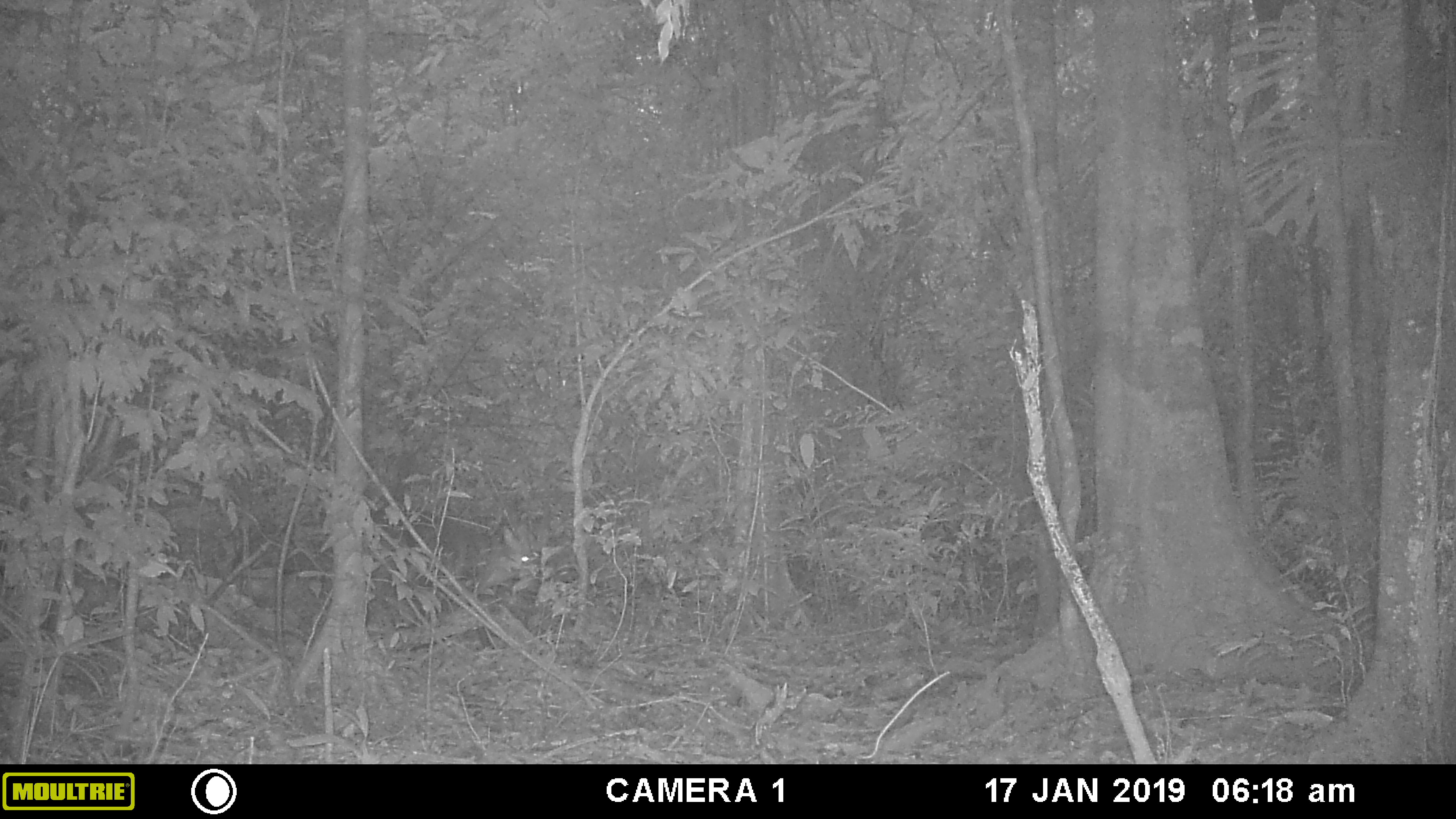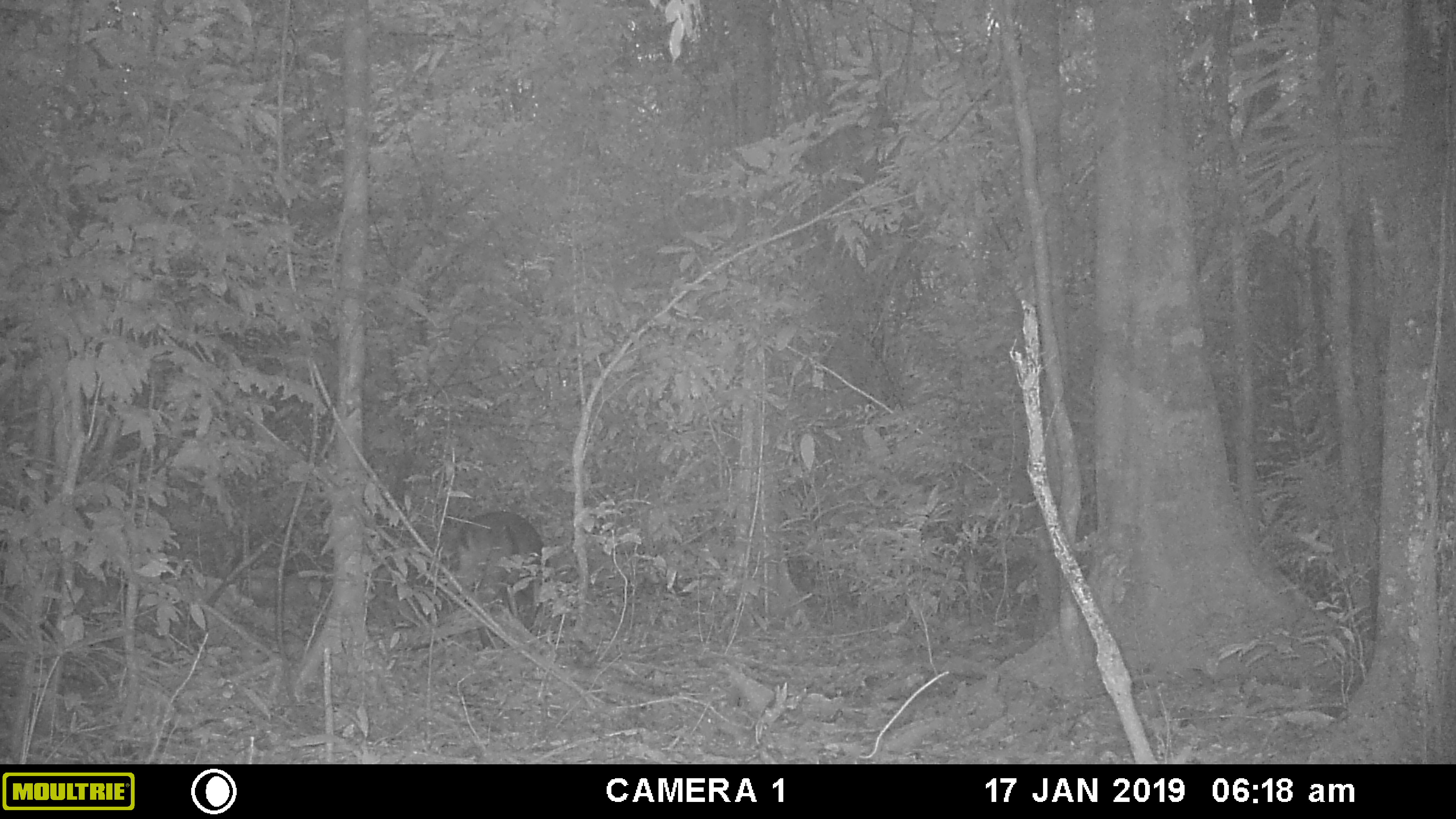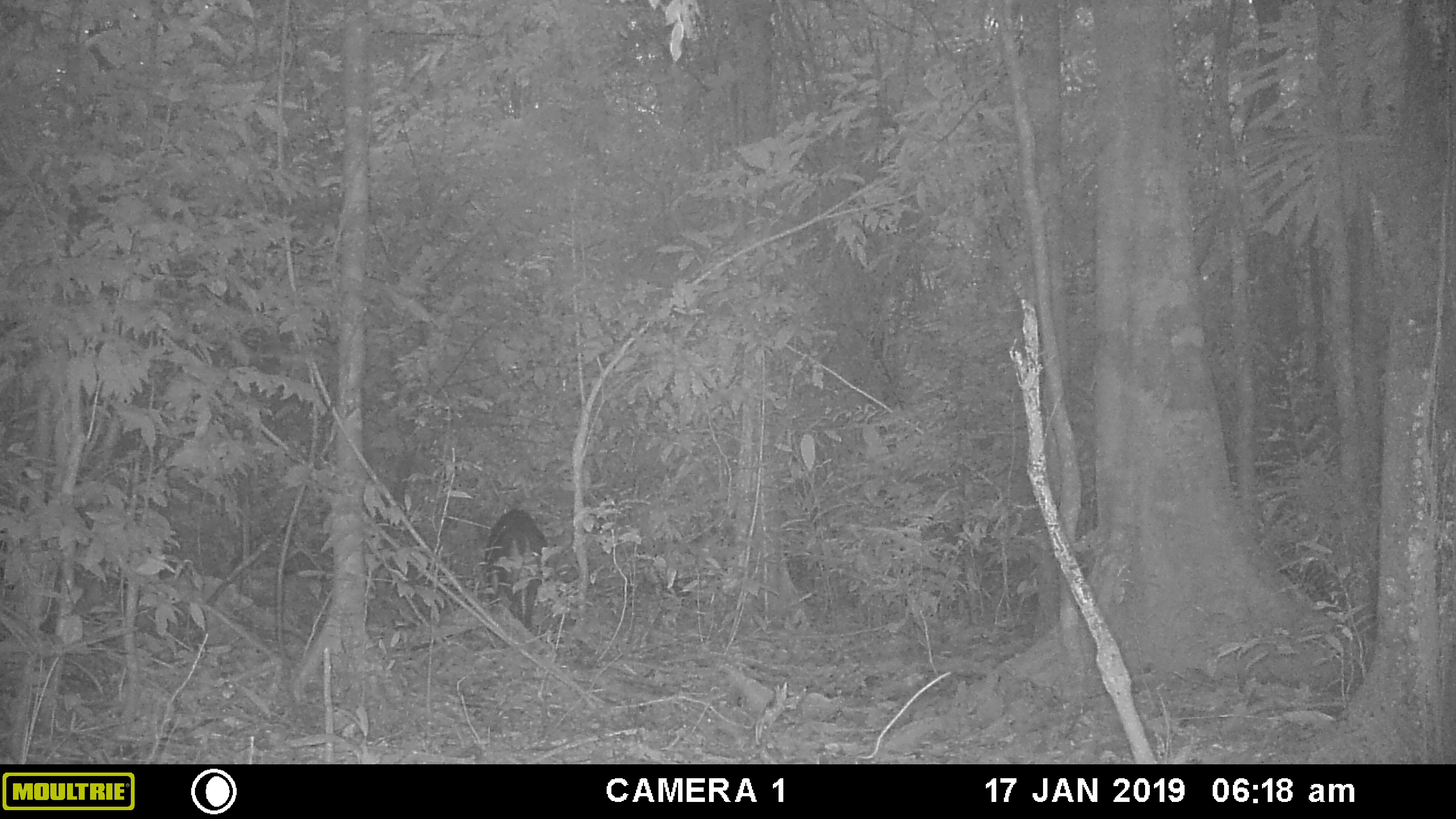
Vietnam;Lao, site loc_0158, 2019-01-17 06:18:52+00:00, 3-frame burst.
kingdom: Animalia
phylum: Chordata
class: Mammalia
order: Artiodactyla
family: Cervidae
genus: Muntiacus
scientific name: Muntiacus vuquangensis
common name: large-antlered muntjac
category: large antlered muntjac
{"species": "large antlered muntjac (large-antlered muntjac) (Muntiacus vuquangensis)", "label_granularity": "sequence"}